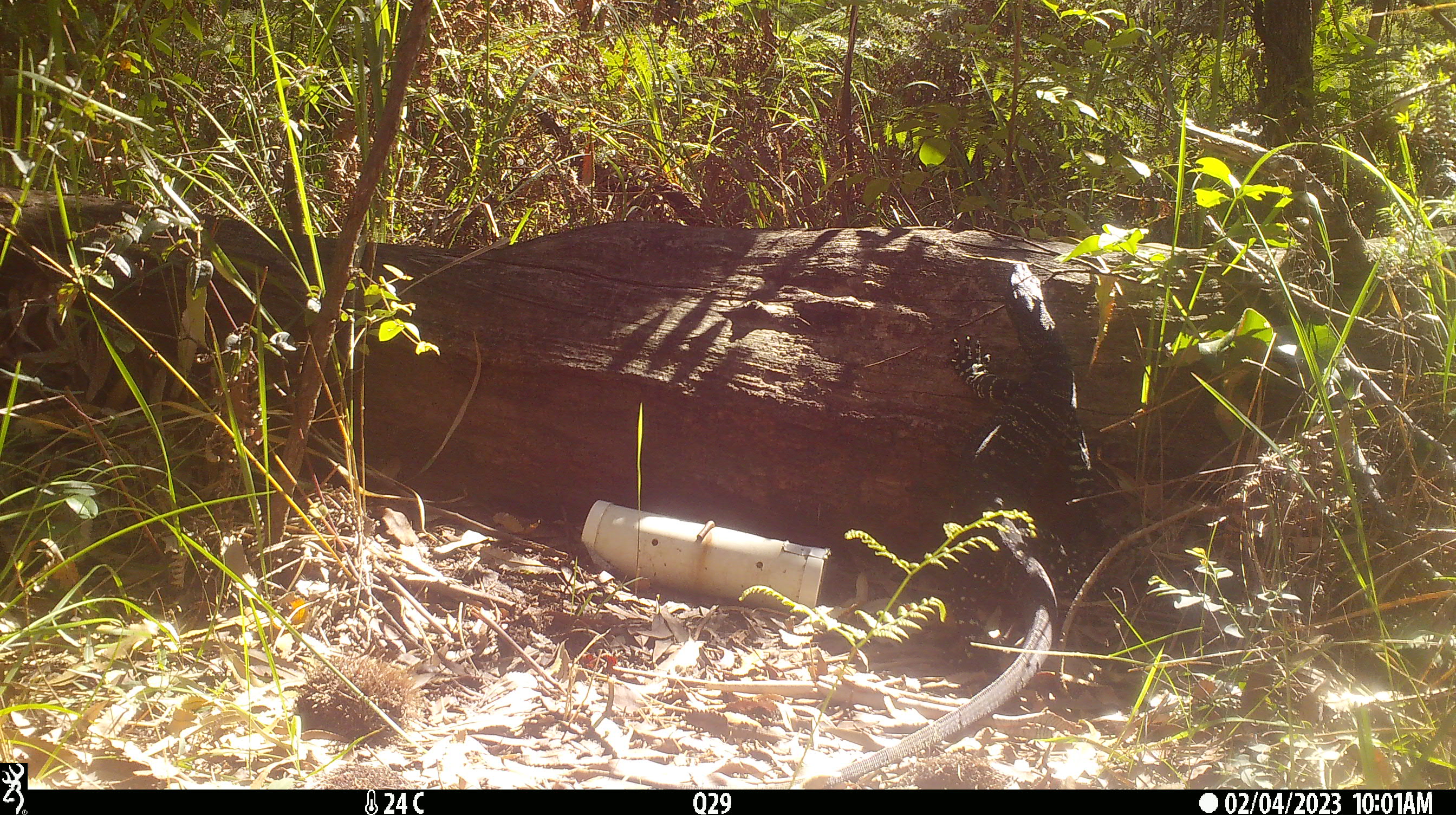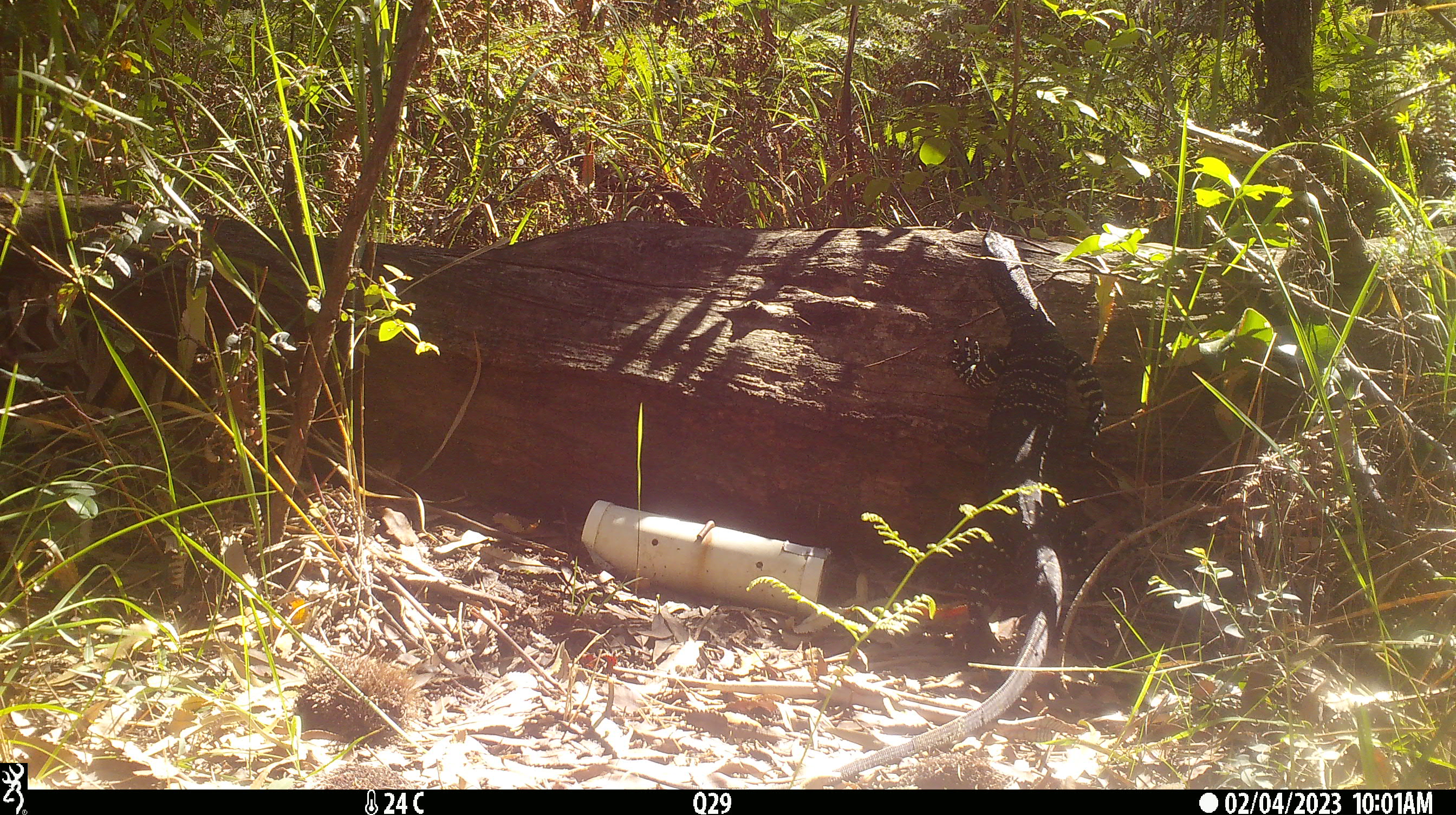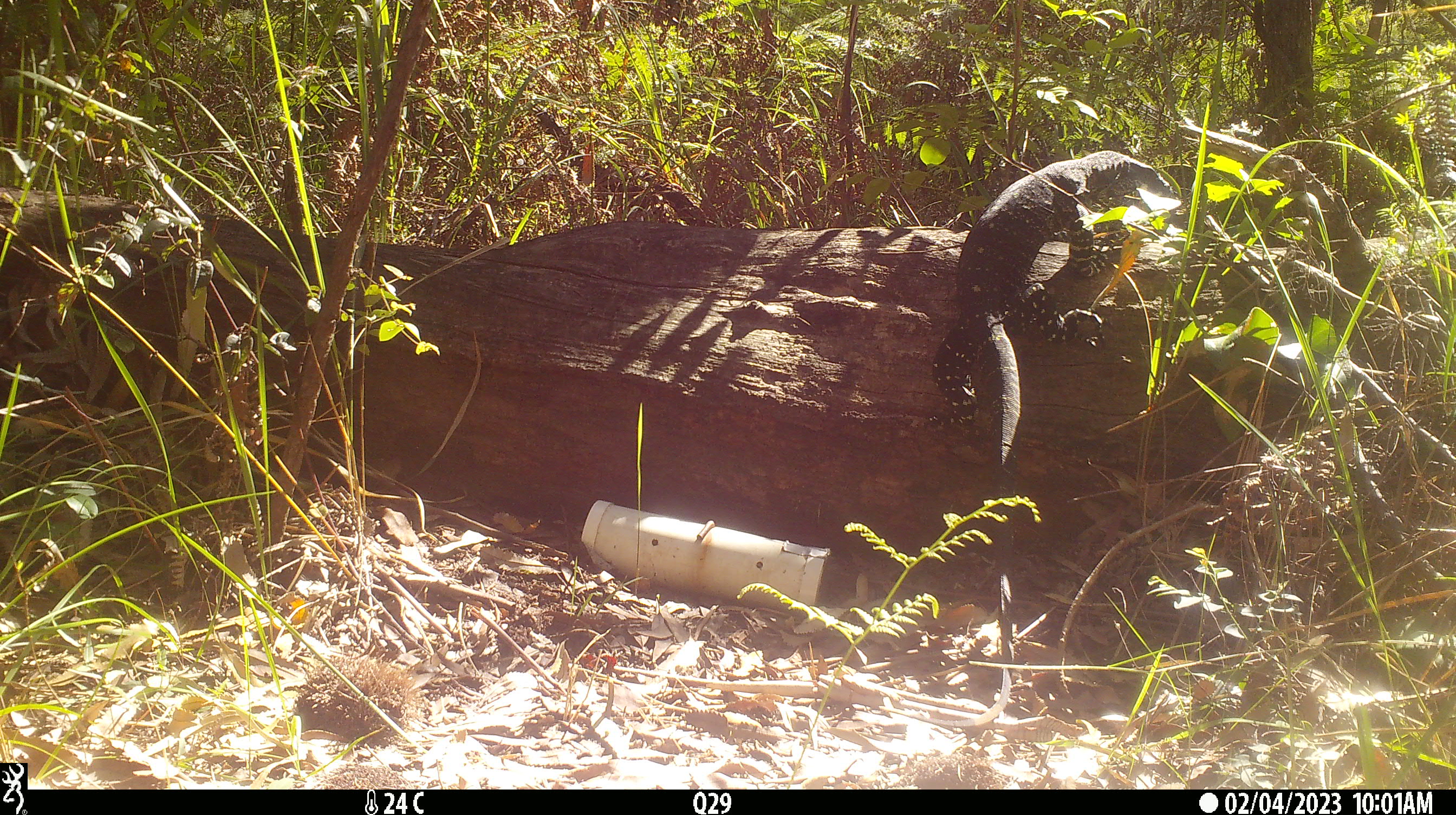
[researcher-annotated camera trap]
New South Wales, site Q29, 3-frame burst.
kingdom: Animalia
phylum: Chordata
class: Reptilia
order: Squamata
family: Varanidae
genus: Varanus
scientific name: Varanus varius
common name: lace monitor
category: goanna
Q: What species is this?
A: Goanna (lace monitor) (Varanus varius).